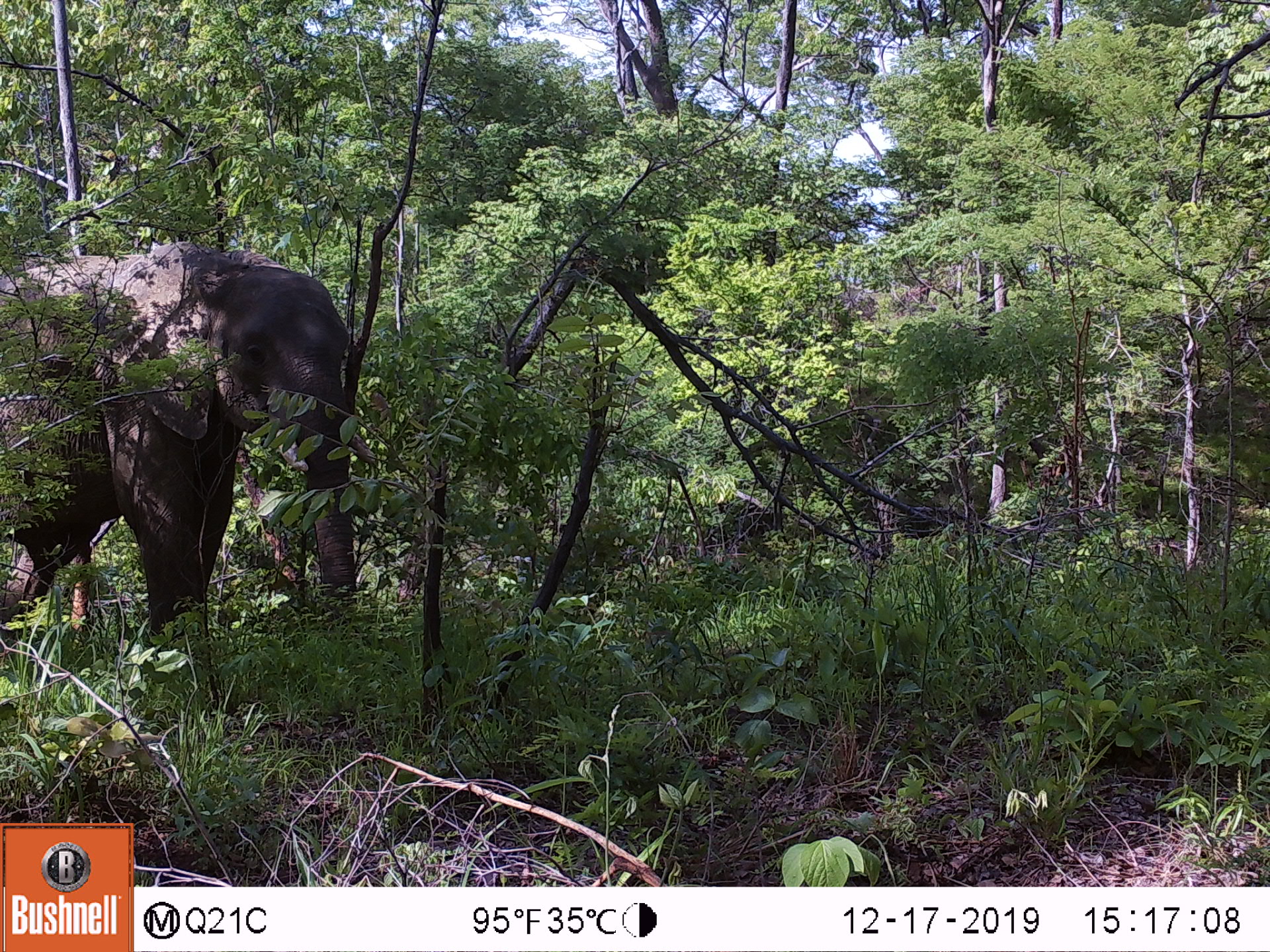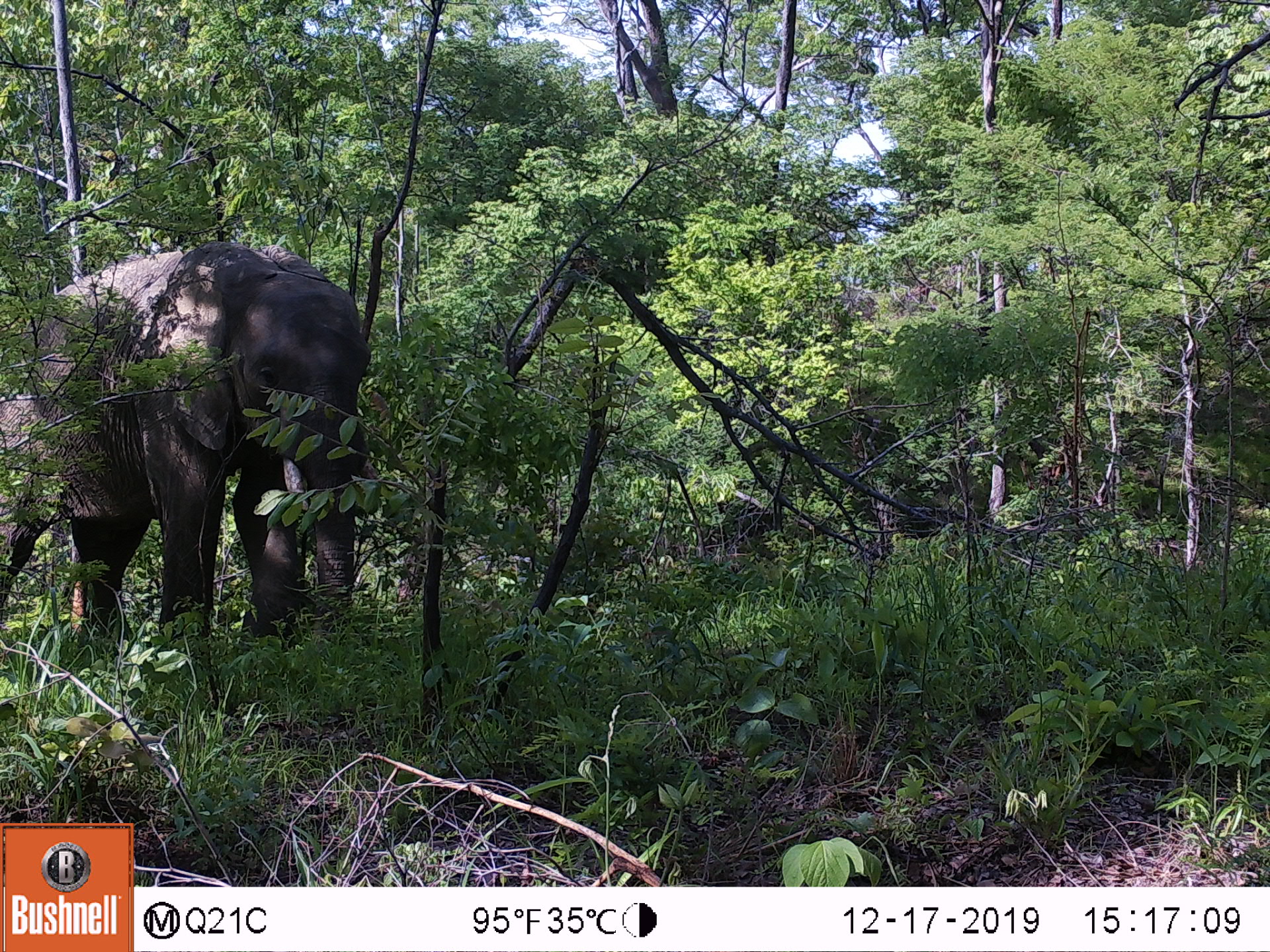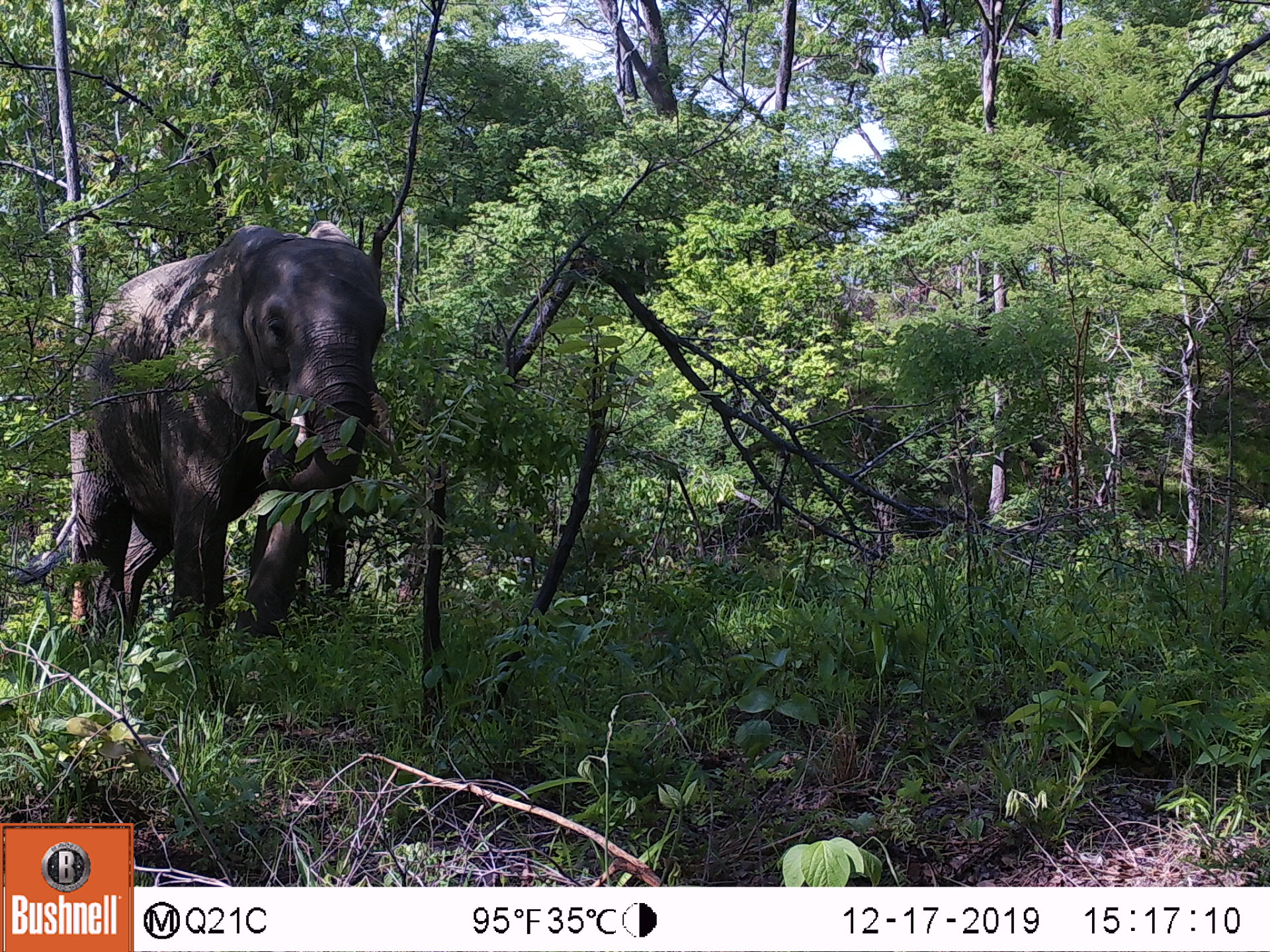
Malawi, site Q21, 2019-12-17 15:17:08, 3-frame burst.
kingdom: Animalia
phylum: Chordata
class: Mammalia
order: Proboscidea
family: Elephantidae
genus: Loxodonta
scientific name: Loxodonta africana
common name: african savanna elephant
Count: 1.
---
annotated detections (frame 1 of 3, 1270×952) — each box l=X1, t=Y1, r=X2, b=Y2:
african savanna elephant: l=0, t=233, r=376, b=687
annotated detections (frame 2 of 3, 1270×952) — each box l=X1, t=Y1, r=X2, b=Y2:
african savanna elephant: l=0, t=233, r=376, b=675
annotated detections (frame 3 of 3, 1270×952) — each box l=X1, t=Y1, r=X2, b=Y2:
african savanna elephant: l=9, t=214, r=393, b=664